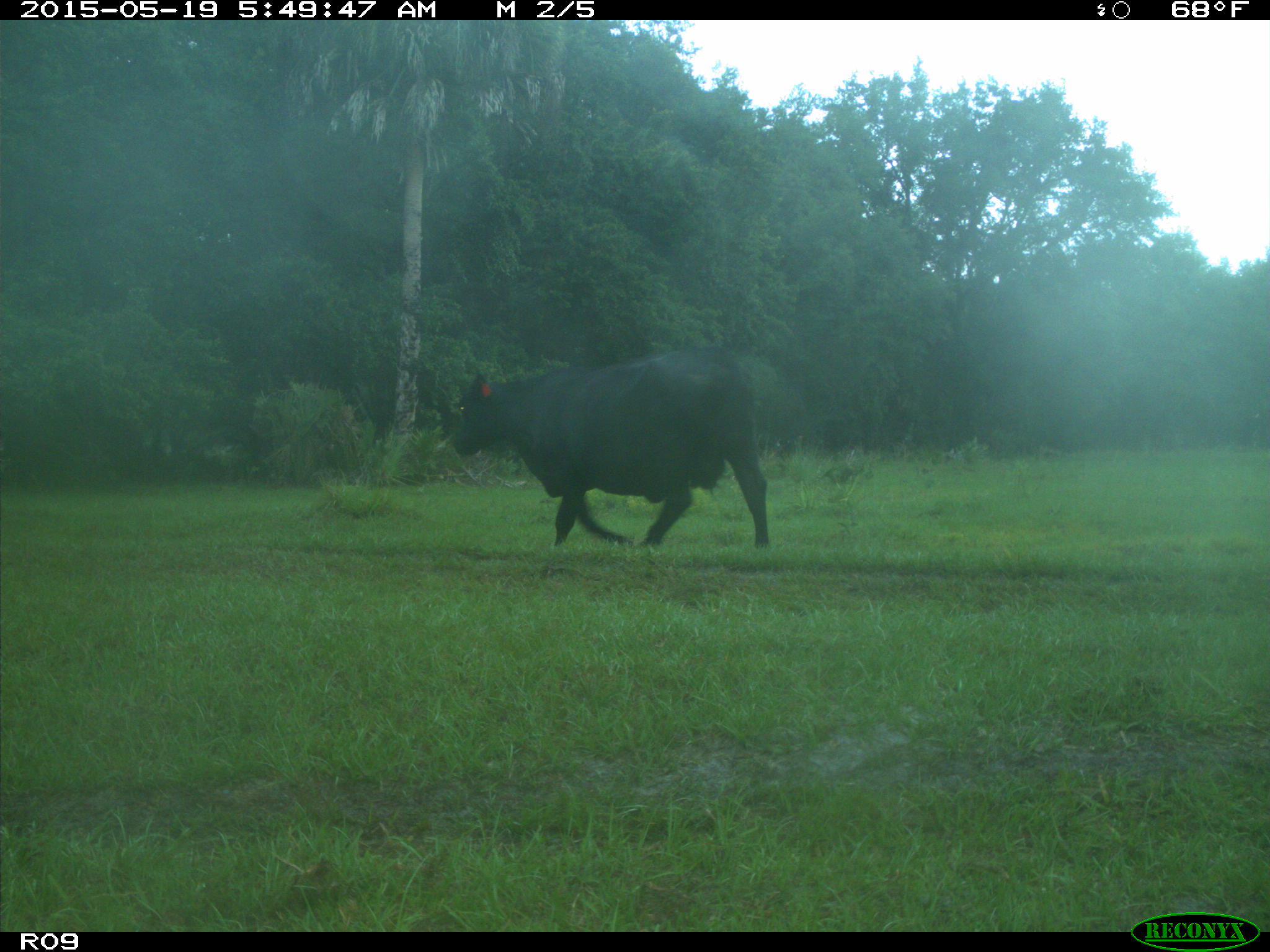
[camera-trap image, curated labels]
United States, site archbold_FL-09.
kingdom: Animalia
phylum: Chordata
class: Mammalia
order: Artiodactyla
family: Bovidae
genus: Bos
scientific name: Bos taurus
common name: domestic cow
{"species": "Bos taurus (domestic cow)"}